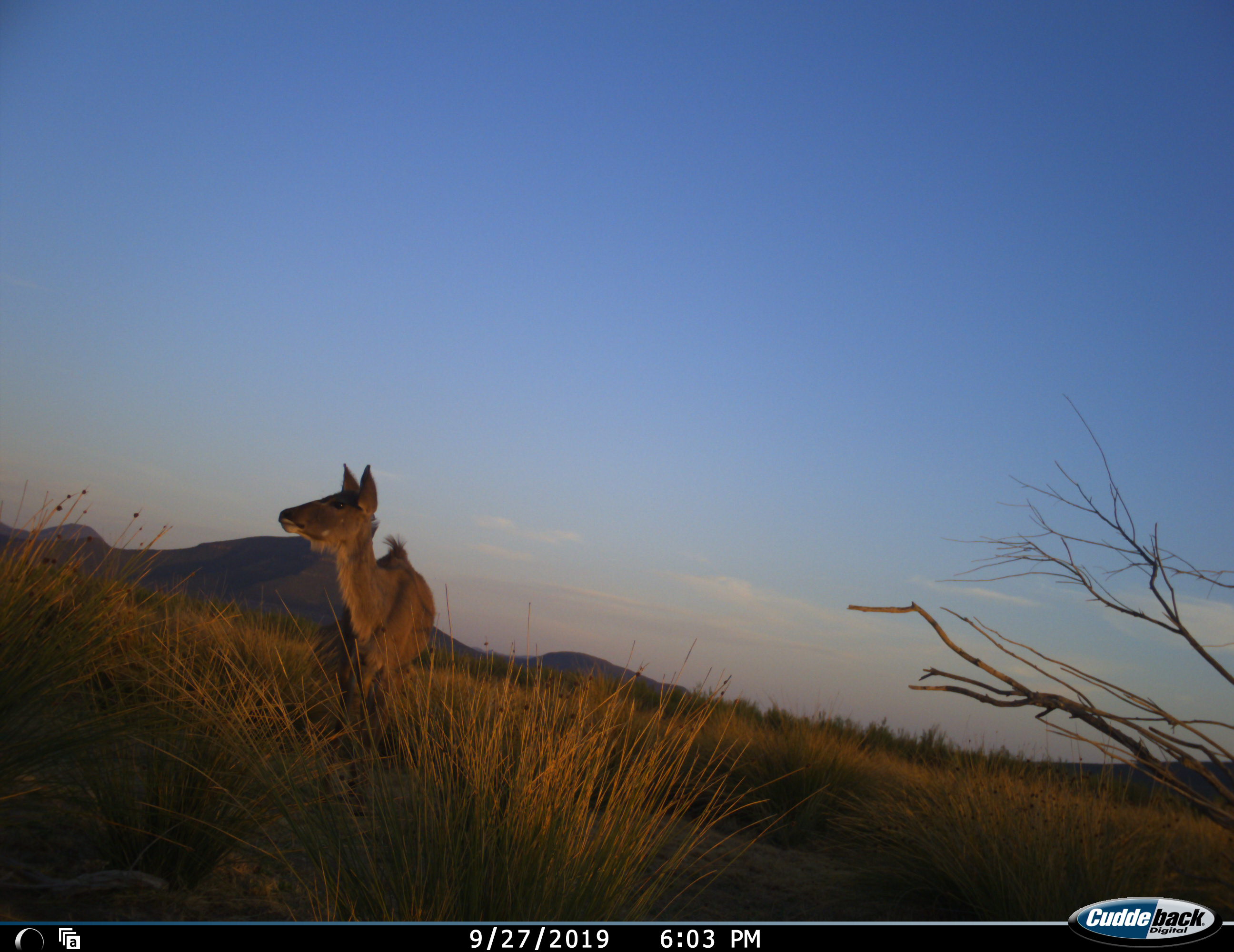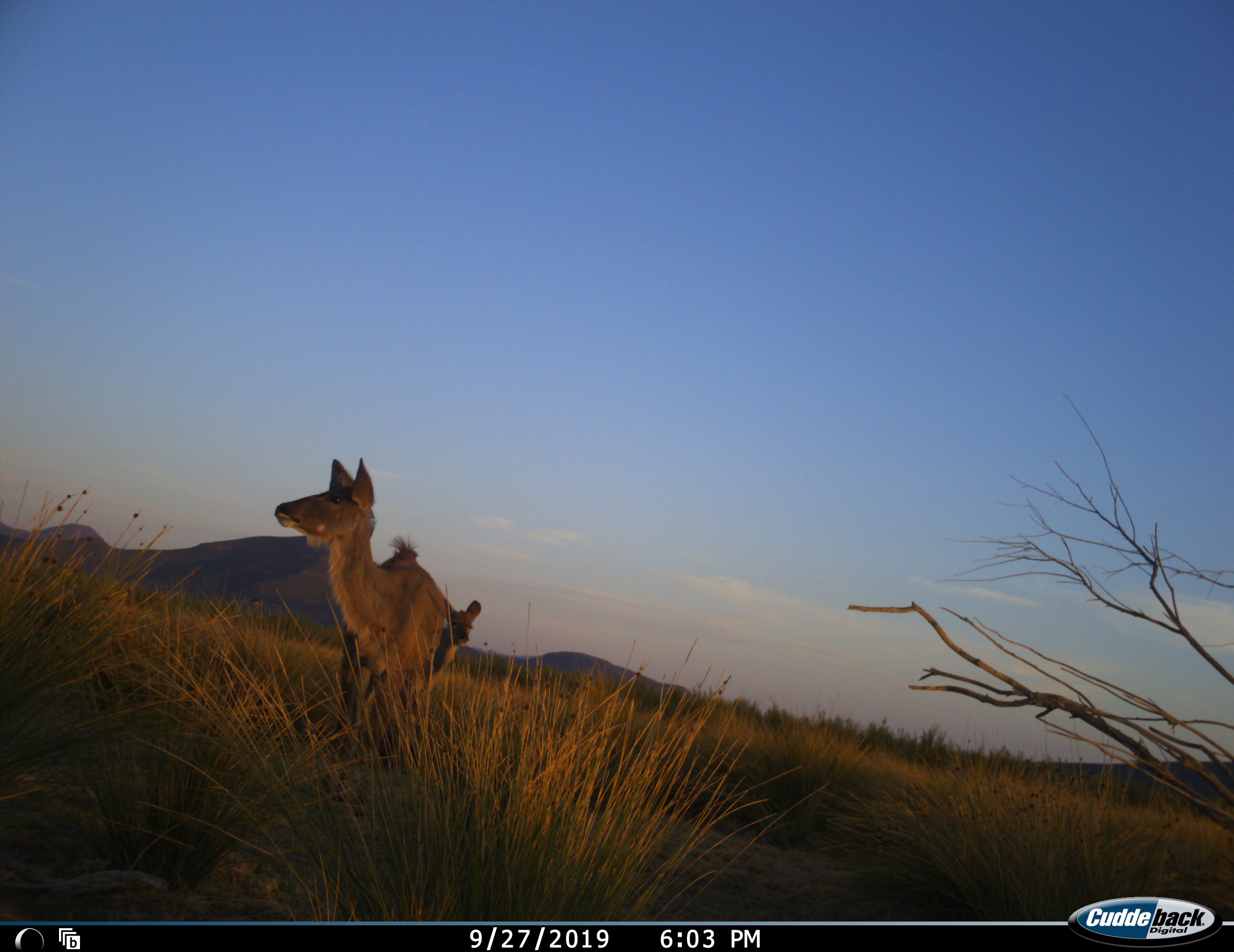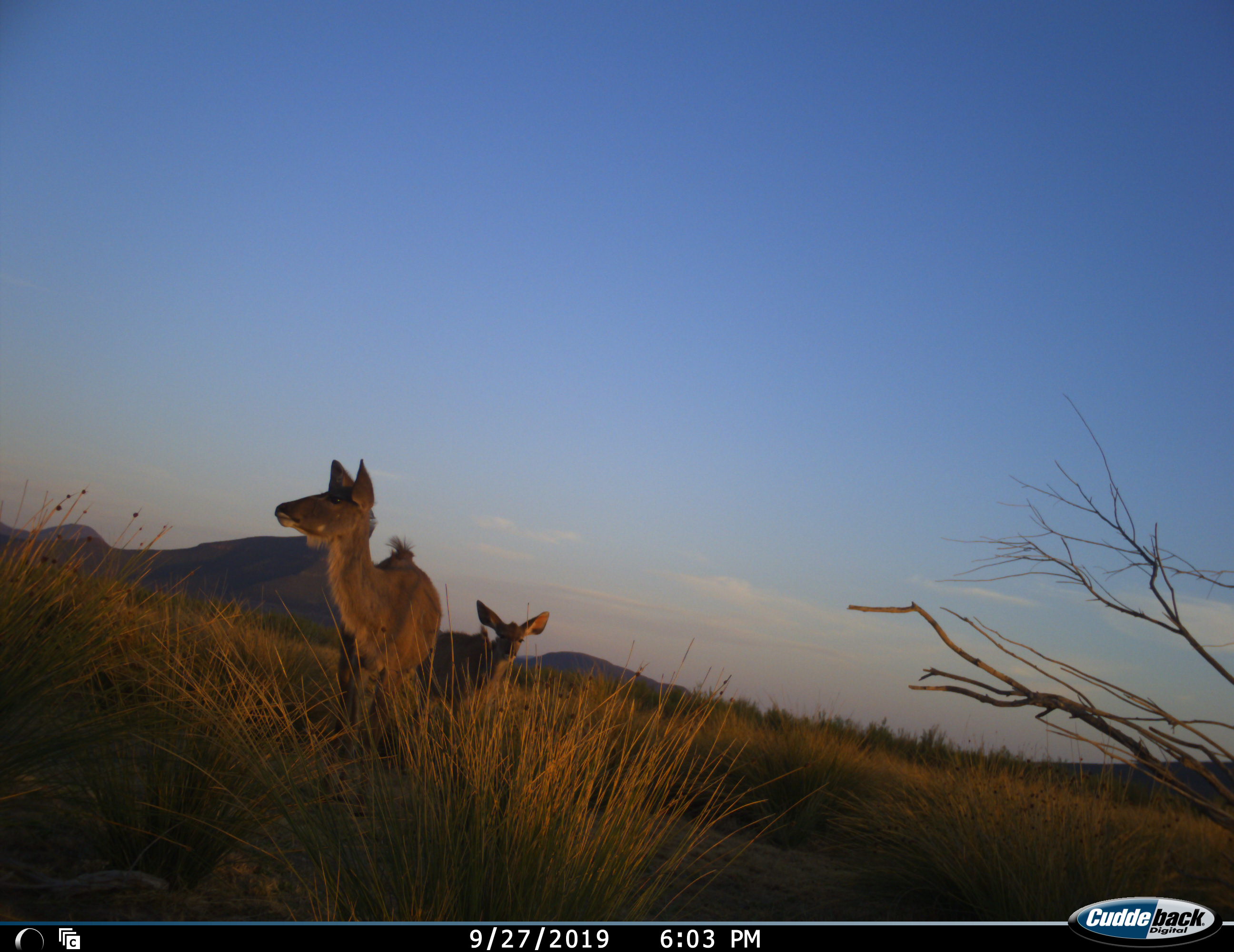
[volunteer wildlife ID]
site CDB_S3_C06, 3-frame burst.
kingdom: Animalia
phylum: Chordata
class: Mammalia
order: Artiodactyla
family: Bovidae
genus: Tragelaphus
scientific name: Tragelaphus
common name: kudu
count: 2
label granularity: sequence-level